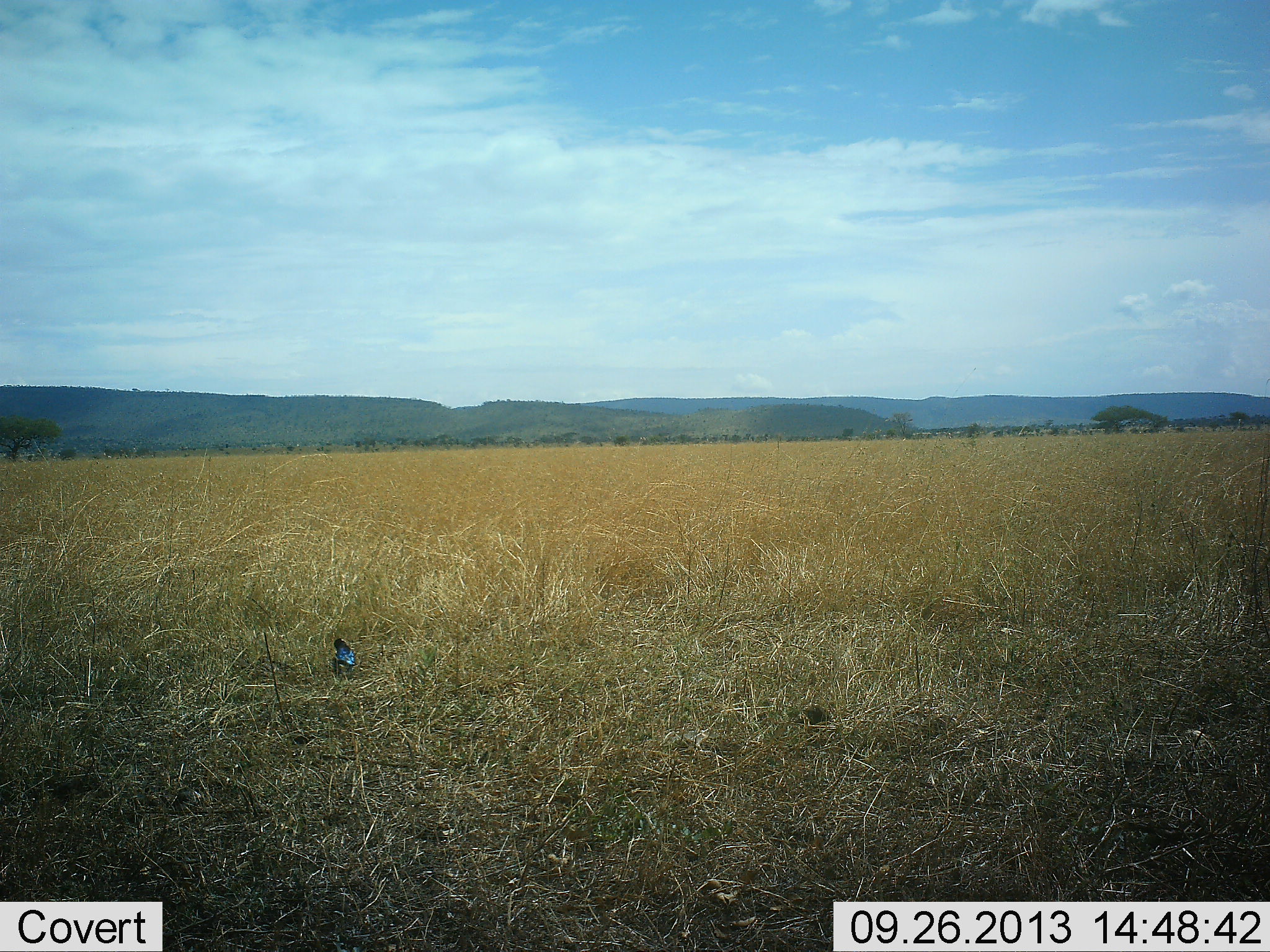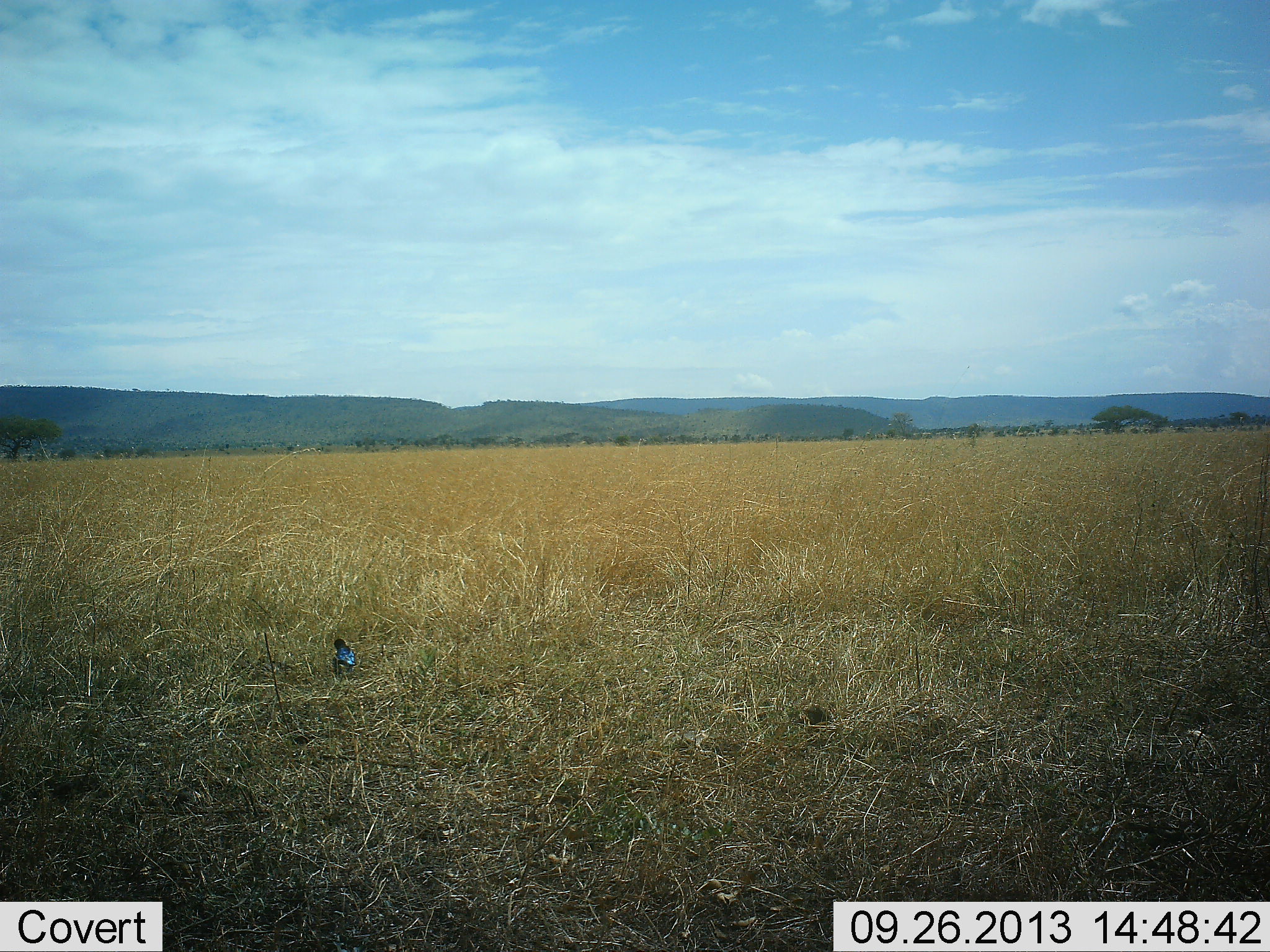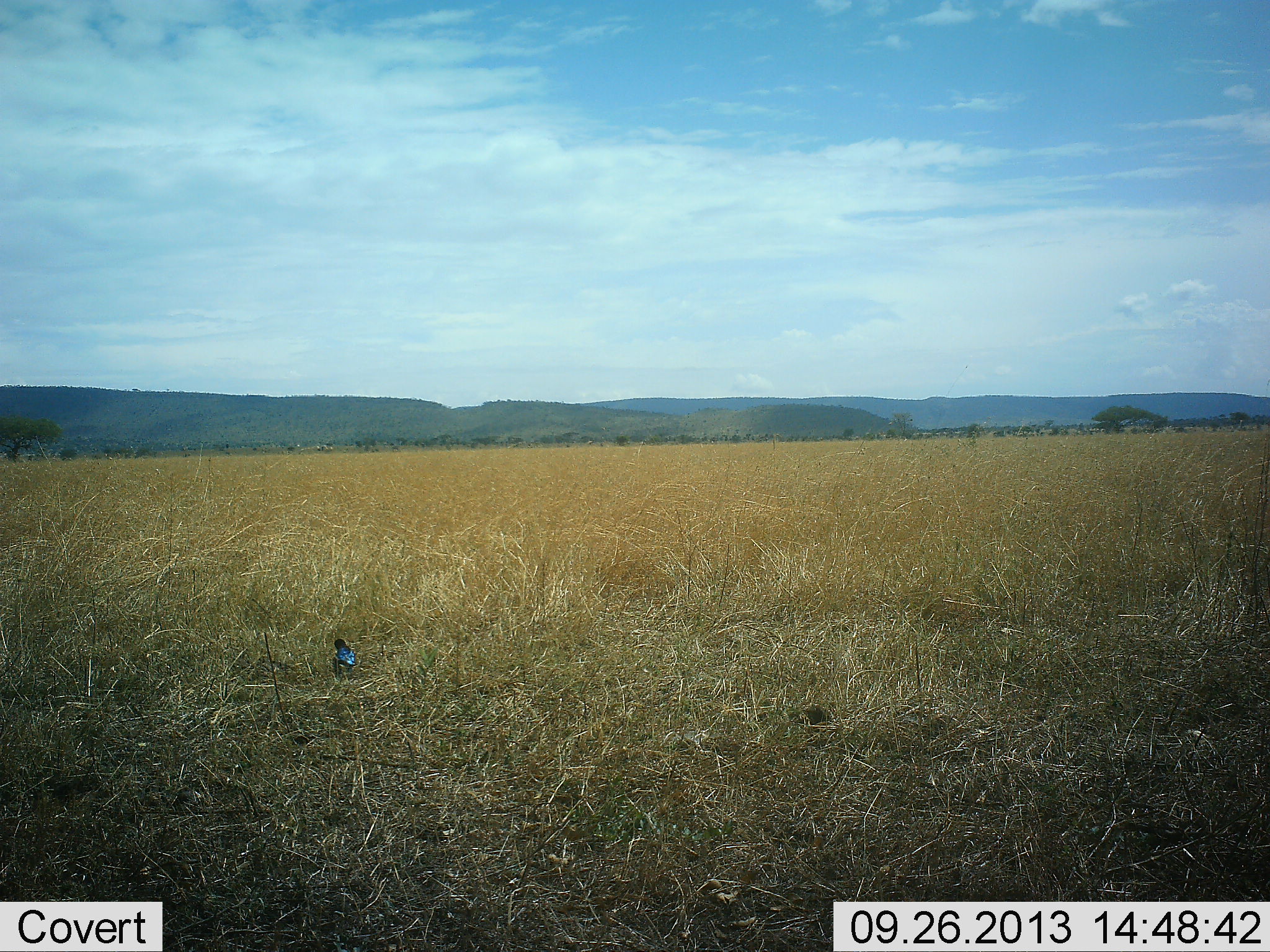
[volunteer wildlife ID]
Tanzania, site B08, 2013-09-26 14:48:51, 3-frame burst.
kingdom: Animalia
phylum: Chordata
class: Aves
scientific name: Aves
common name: bird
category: otherbird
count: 1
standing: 100%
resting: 12%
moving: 0%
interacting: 0%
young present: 0%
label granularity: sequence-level